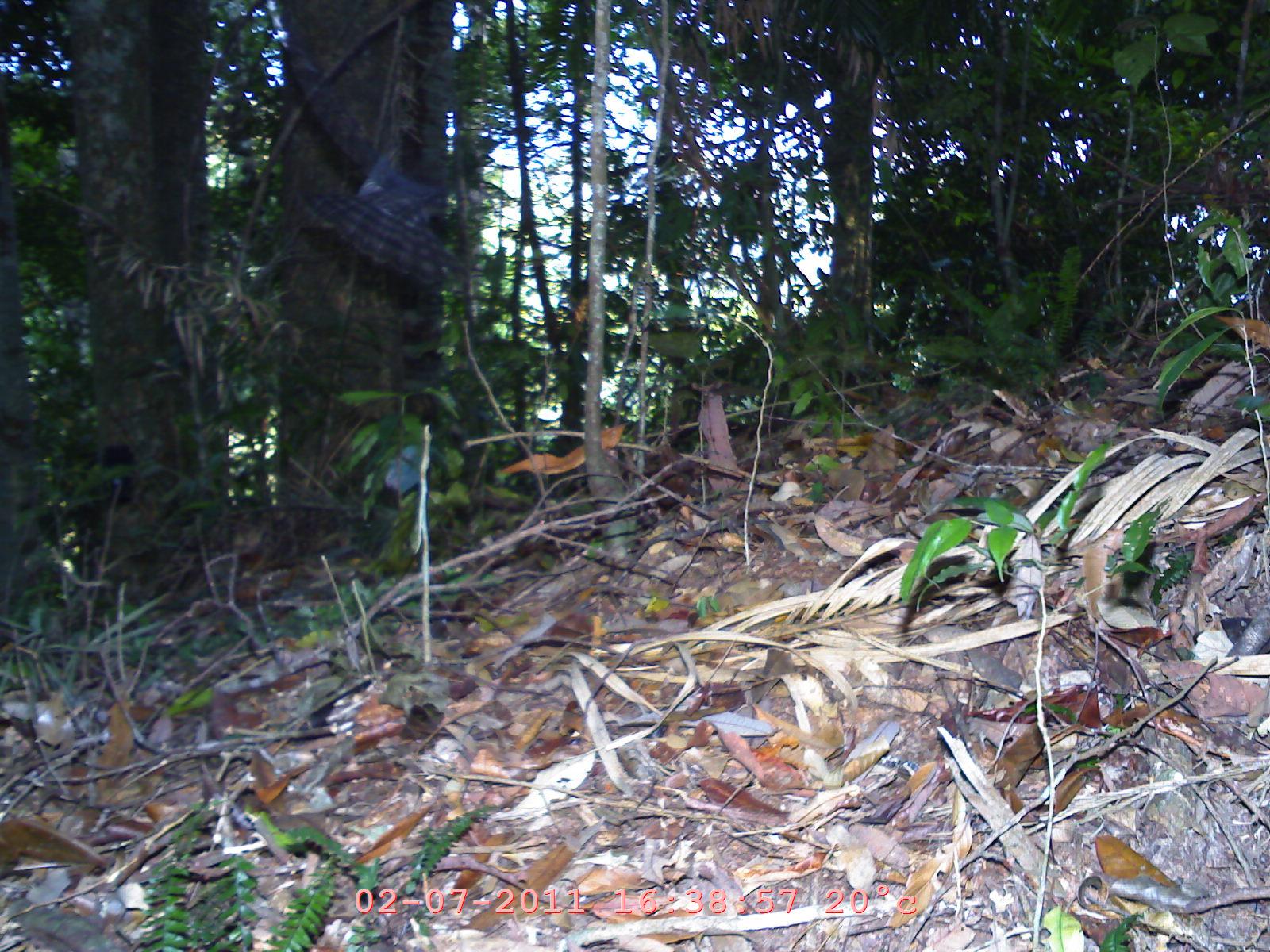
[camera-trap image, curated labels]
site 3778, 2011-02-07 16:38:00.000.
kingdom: Animalia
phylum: Chordata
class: Aves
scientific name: Aves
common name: bird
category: unknown bird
Unknown bird (bird) (Aves), count 1.